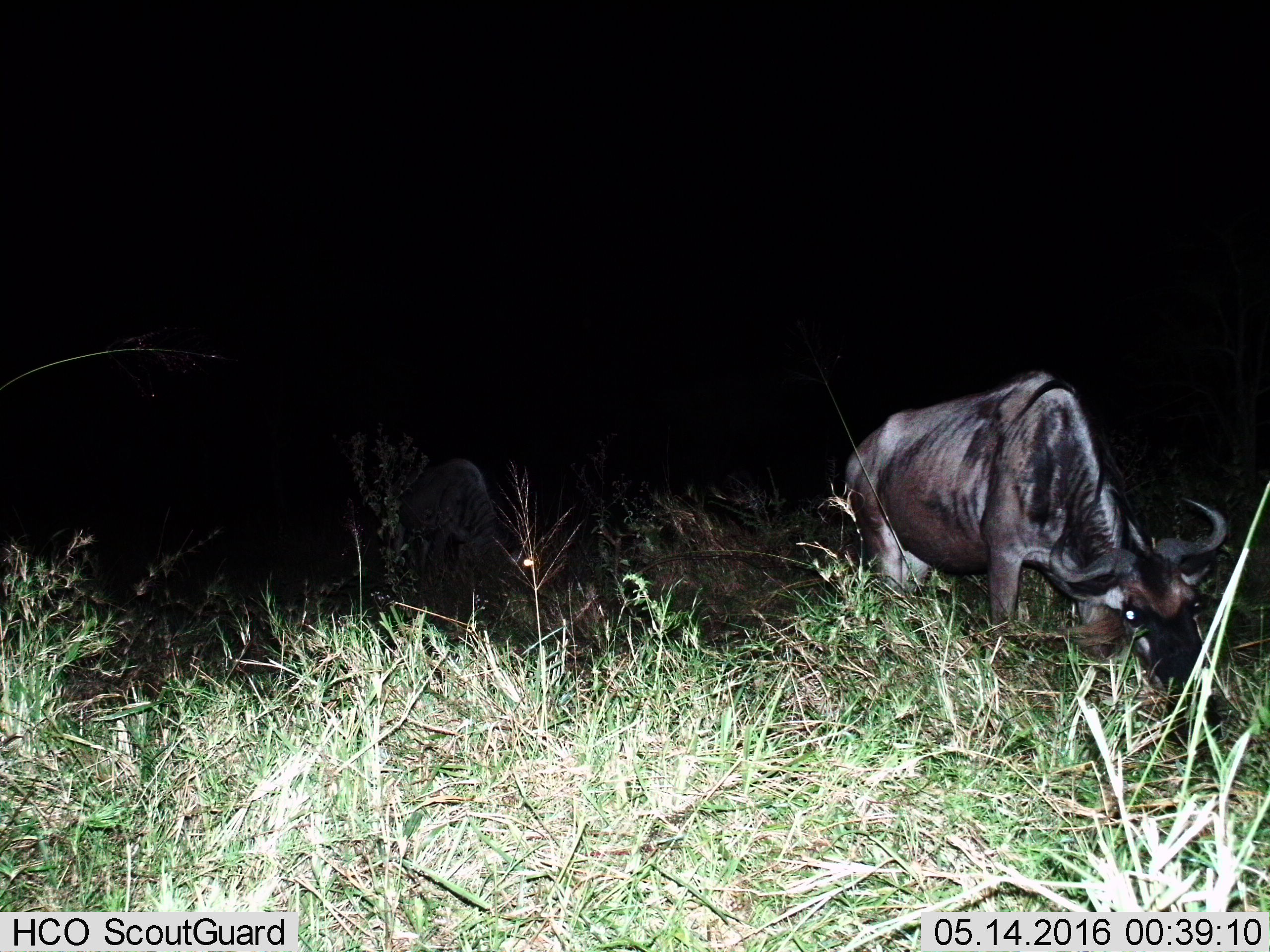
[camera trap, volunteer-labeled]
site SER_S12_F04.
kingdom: Animalia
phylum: Chordata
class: Mammalia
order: Artiodactyla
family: Bovidae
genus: Connochaetes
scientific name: Connochaetes taurinus taurinus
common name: blue wildebeest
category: wildebeestblue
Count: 2.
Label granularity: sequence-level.